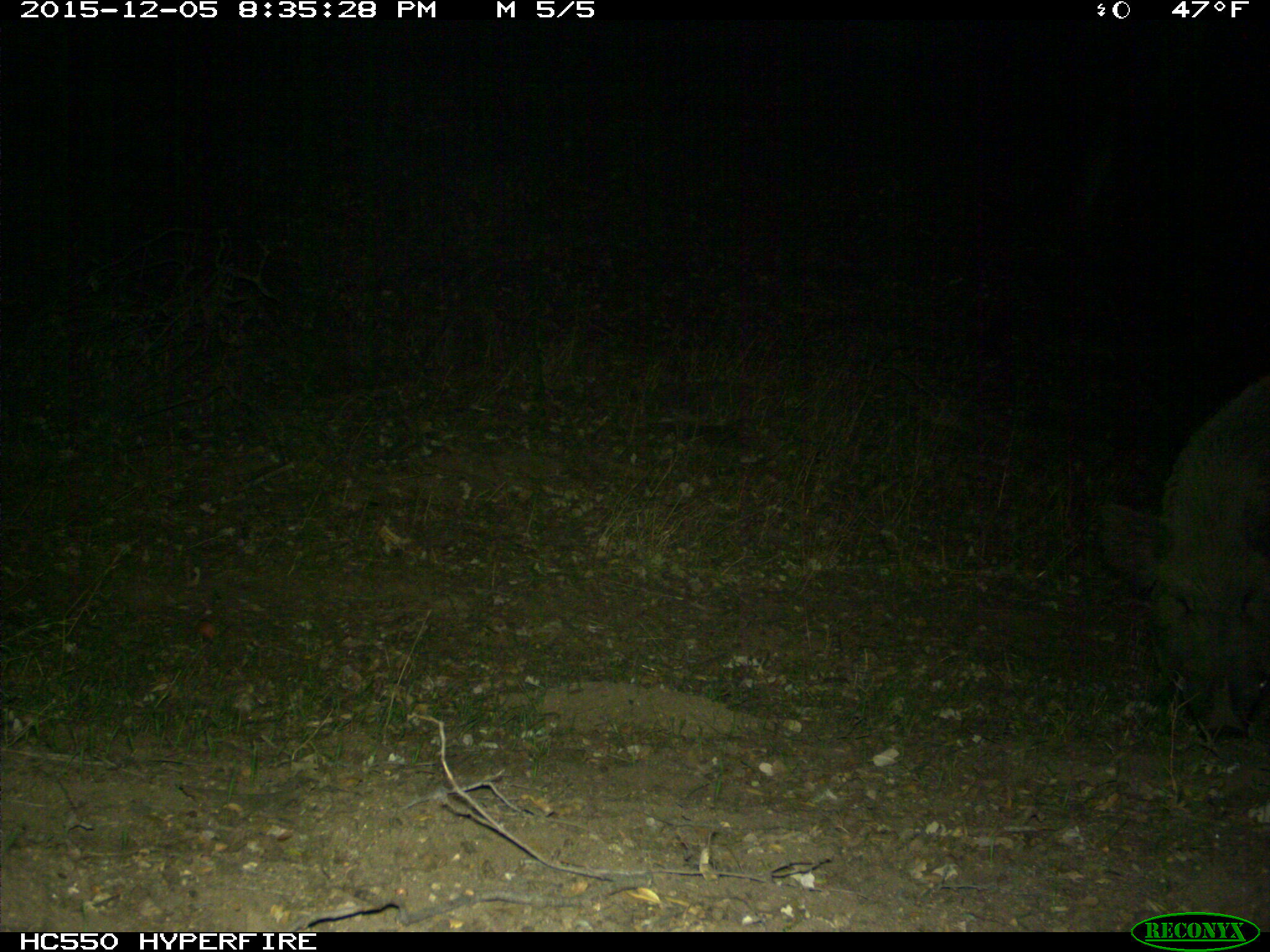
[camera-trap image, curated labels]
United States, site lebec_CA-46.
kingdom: Animalia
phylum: Chordata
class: Mammalia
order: Artiodactyla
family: Suidae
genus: Sus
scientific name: Sus scrofa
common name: wild boar